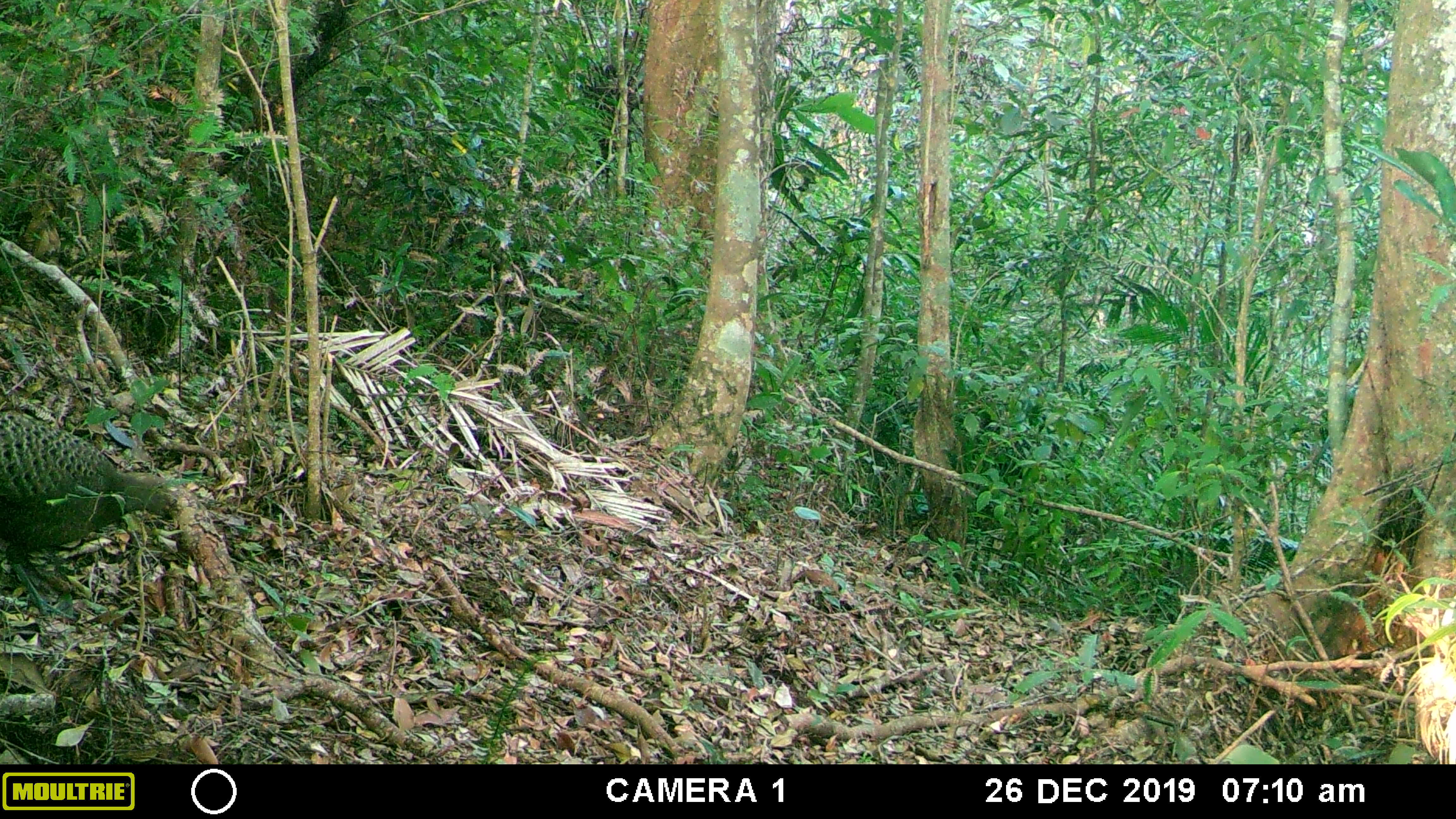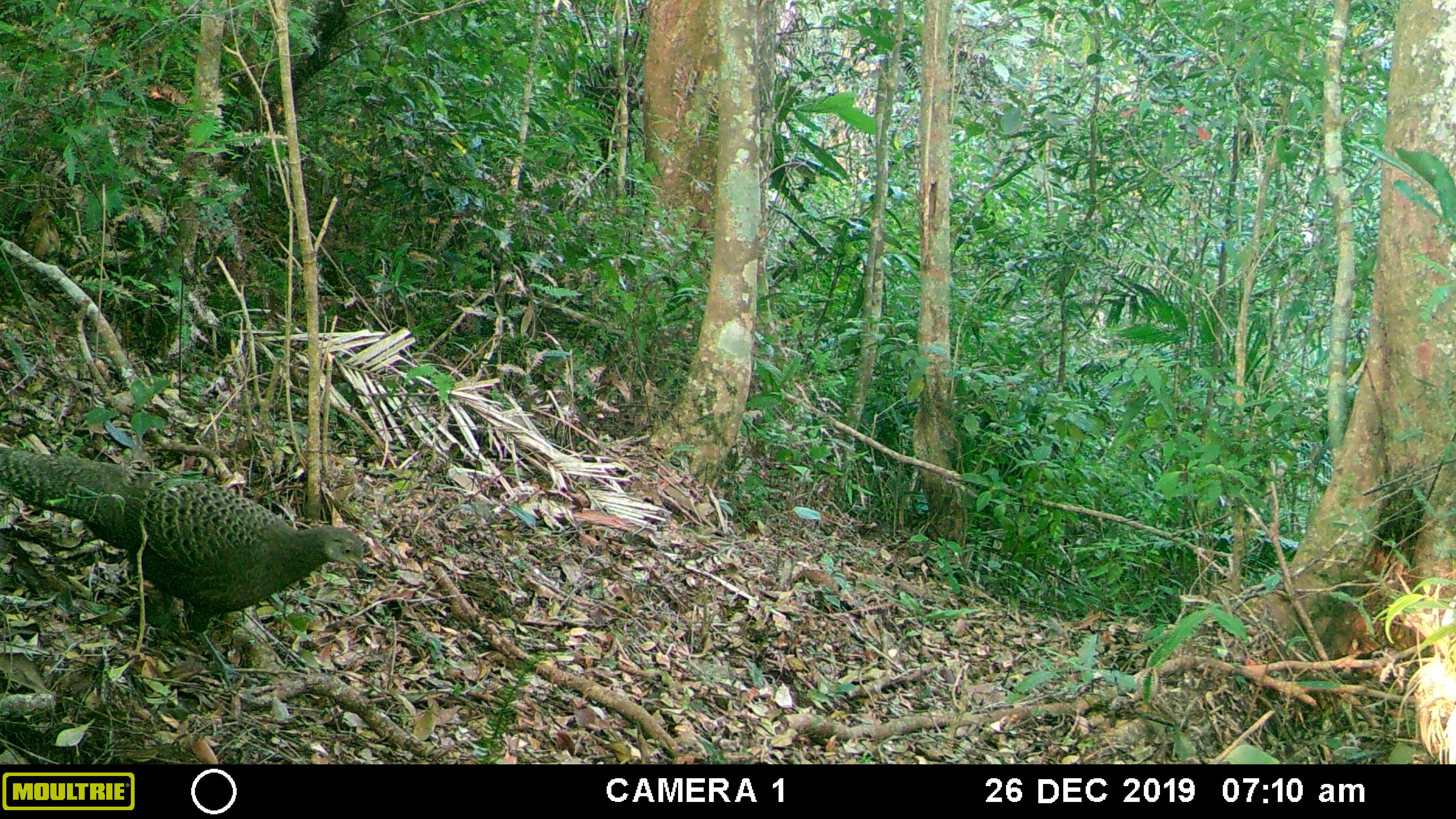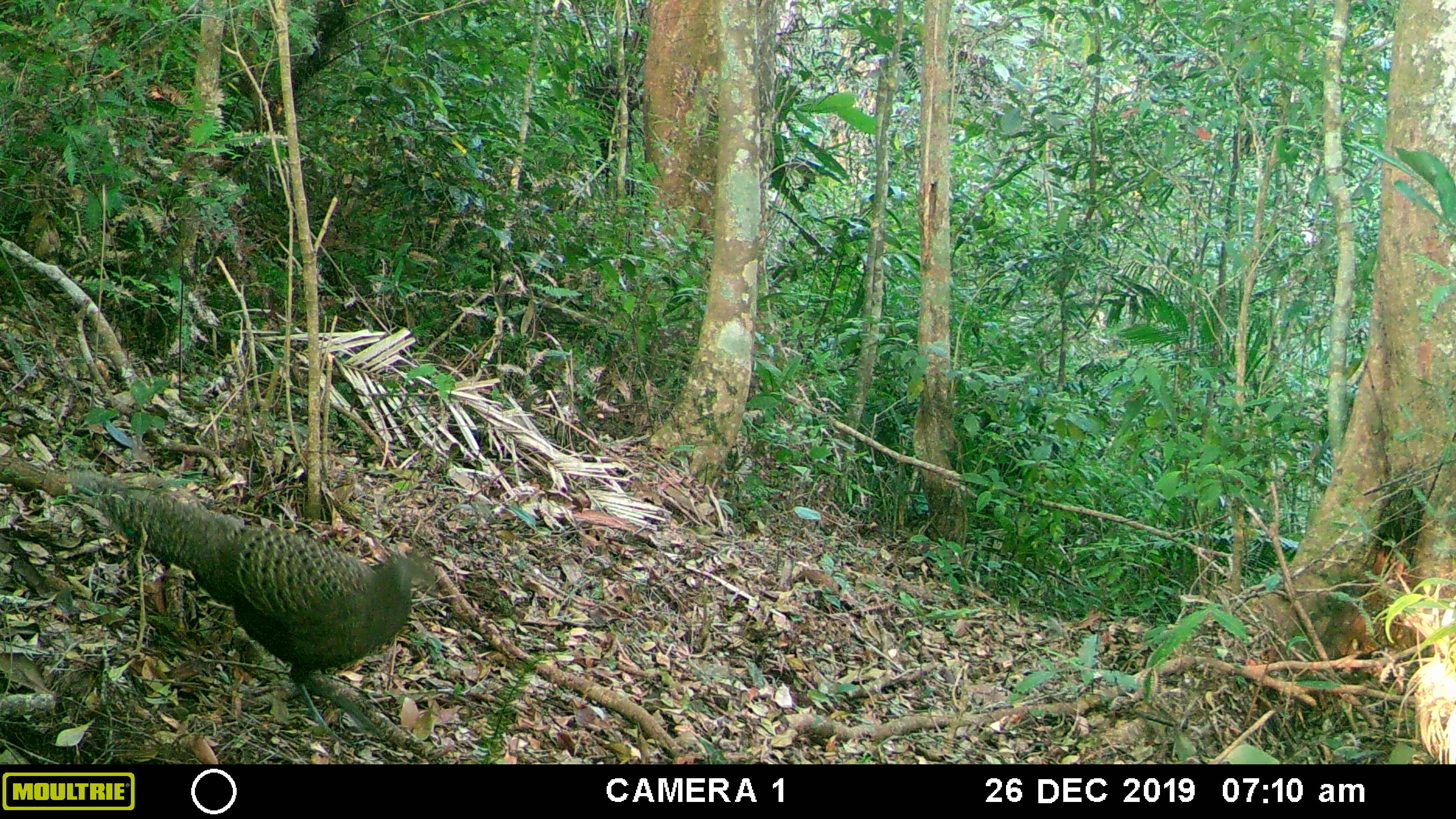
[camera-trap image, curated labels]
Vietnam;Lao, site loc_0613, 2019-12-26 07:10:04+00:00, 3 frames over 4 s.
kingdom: Animalia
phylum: Chordata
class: Aves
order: Galliformes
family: Phasianidae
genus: Polyplectron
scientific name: Polyplectron bicalcaratum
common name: gray peacock-pheasant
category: grey peacock pheasant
Grey peacock pheasant (gray peacock-pheasant) (Polyplectron bicalcaratum). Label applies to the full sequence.